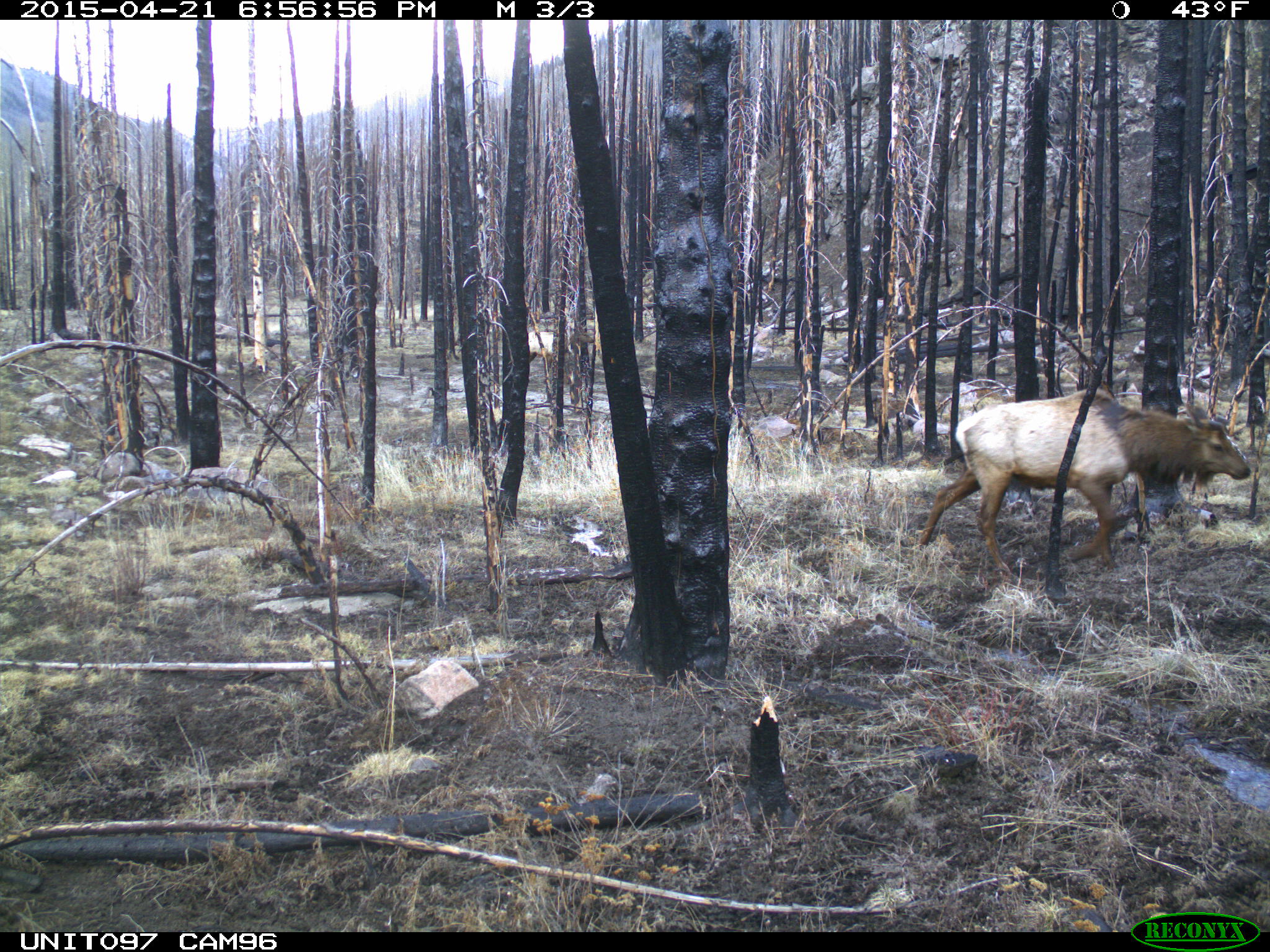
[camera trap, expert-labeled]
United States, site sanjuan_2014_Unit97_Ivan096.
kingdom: Animalia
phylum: Chordata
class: Mammalia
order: Artiodactyla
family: Cervidae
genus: Cervus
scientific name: Cervus elaphus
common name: red deer